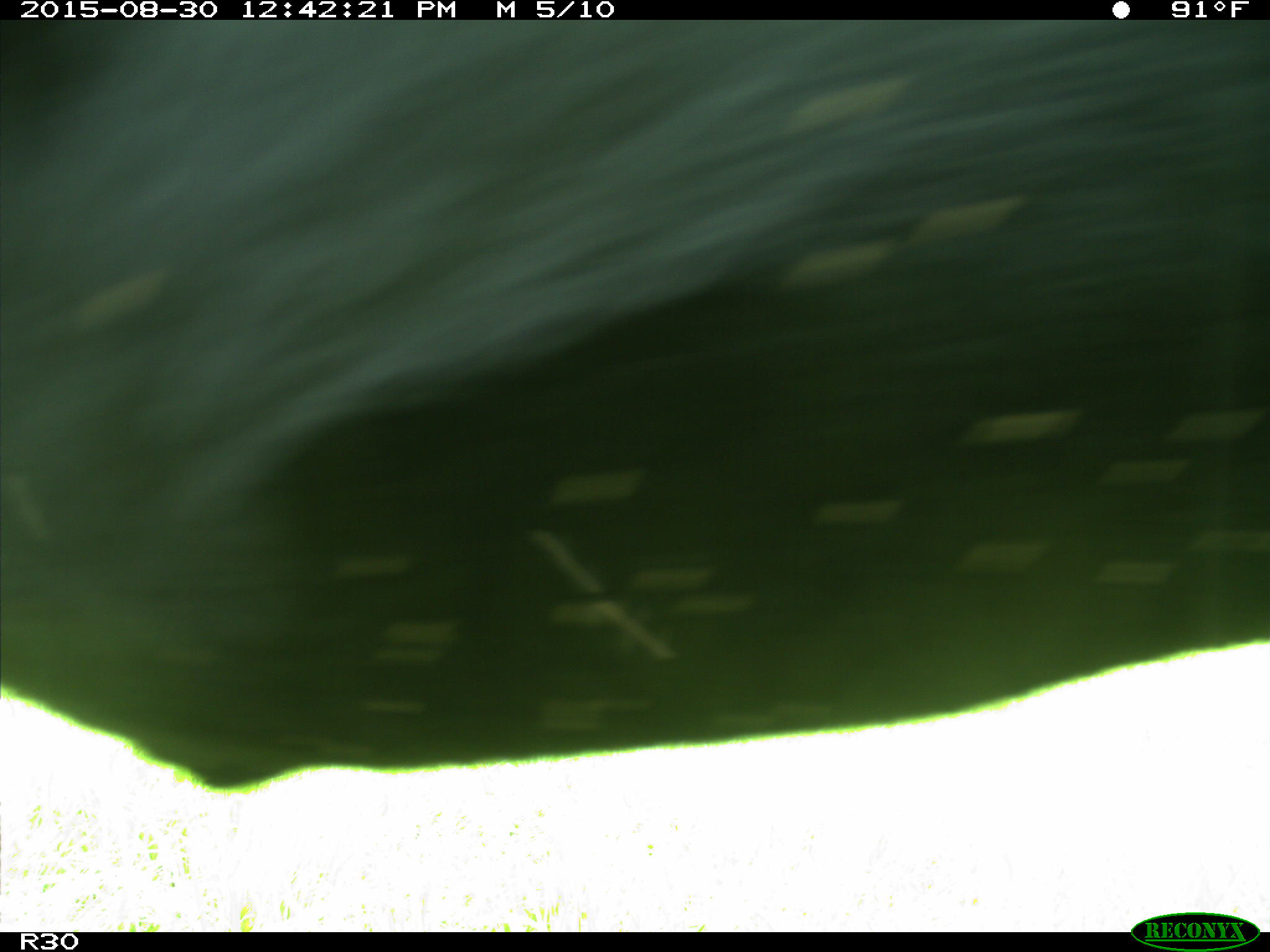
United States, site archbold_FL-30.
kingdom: Animalia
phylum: Chordata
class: Mammalia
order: Artiodactyla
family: Bovidae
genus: Bos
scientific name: Bos taurus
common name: domestic cow